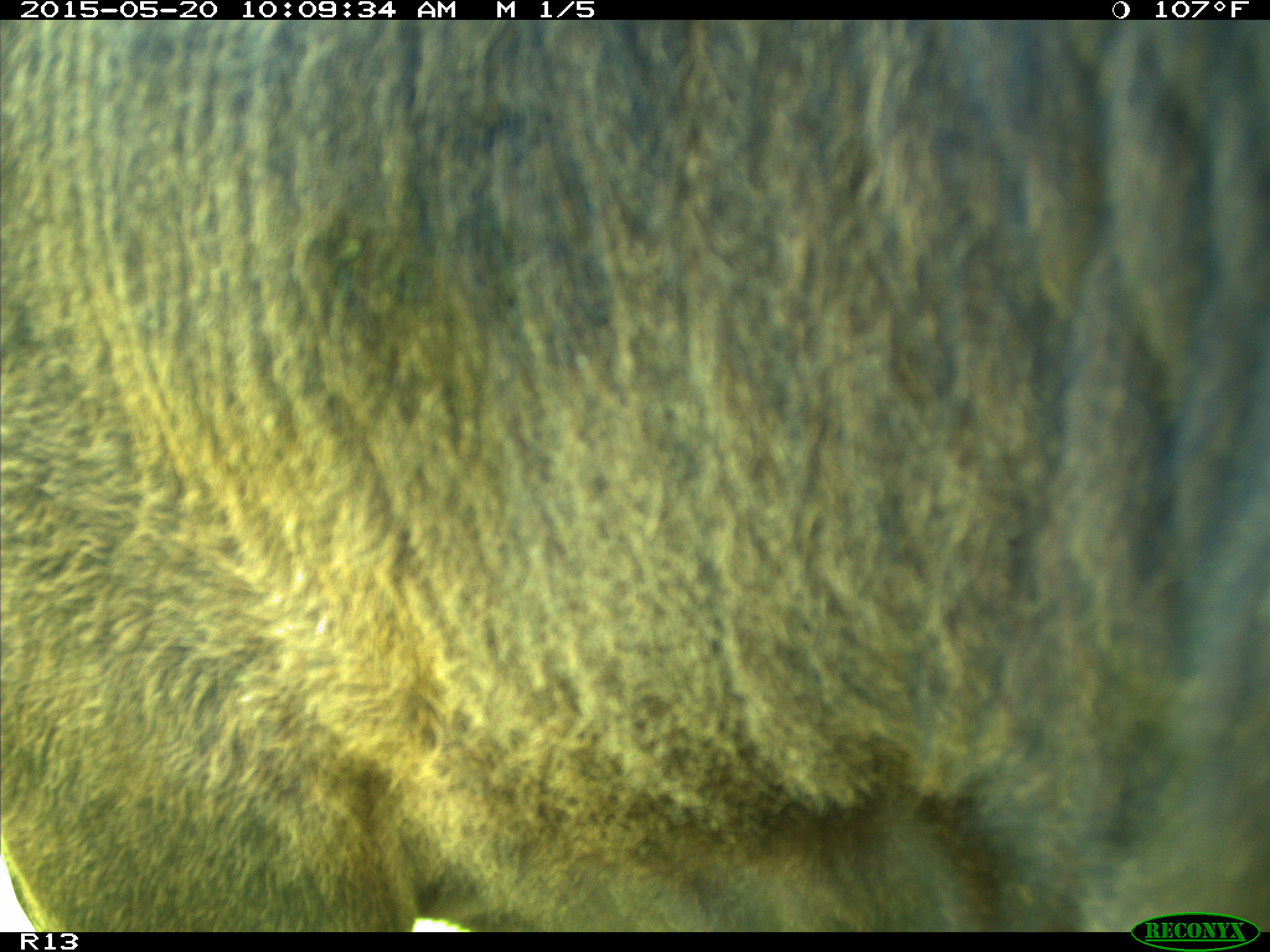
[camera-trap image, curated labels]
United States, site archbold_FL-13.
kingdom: Animalia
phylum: Chordata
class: Mammalia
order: Artiodactyla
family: Bovidae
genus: Bos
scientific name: Bos taurus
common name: domestic cow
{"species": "Bos taurus (domestic cow)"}